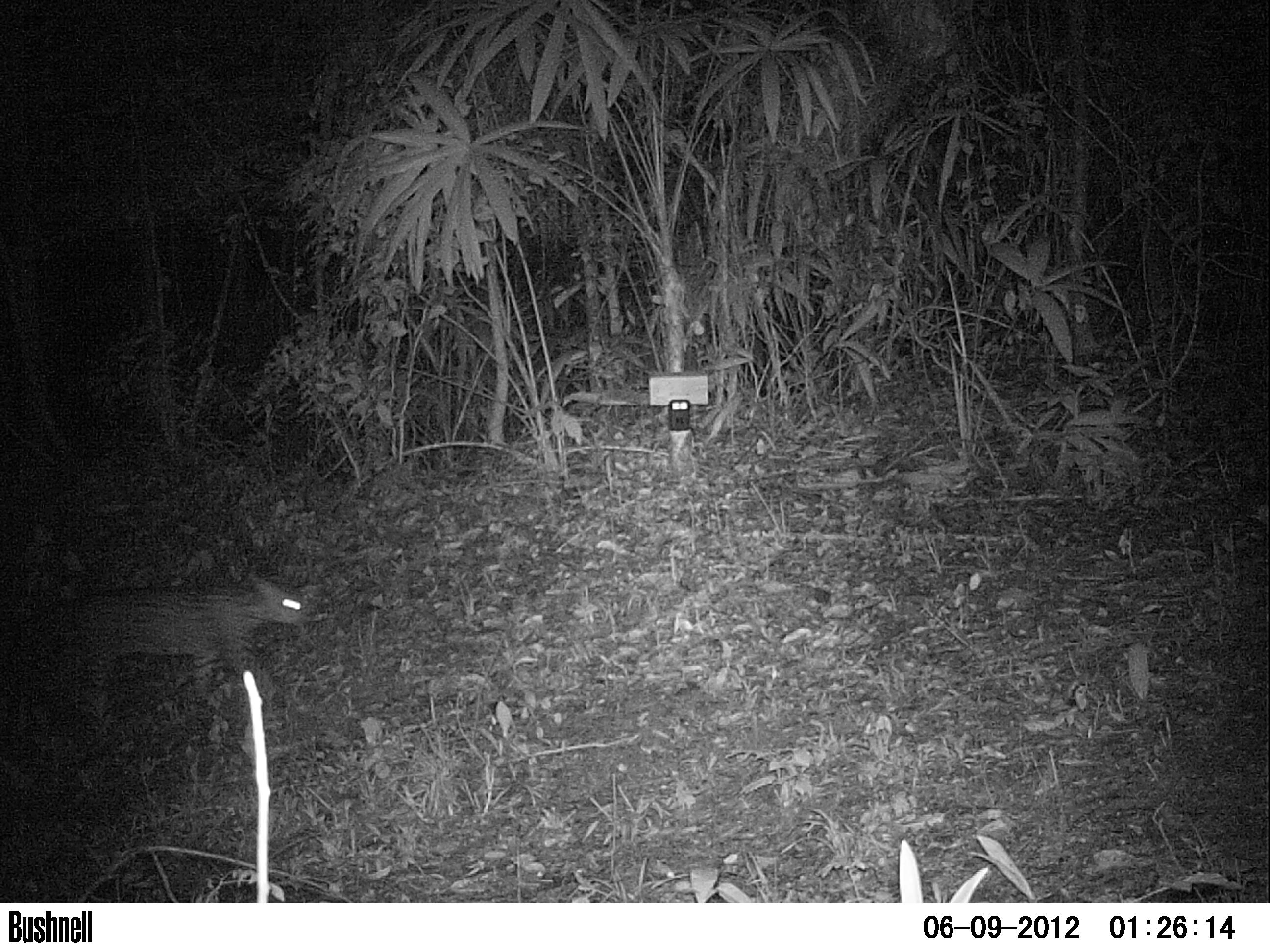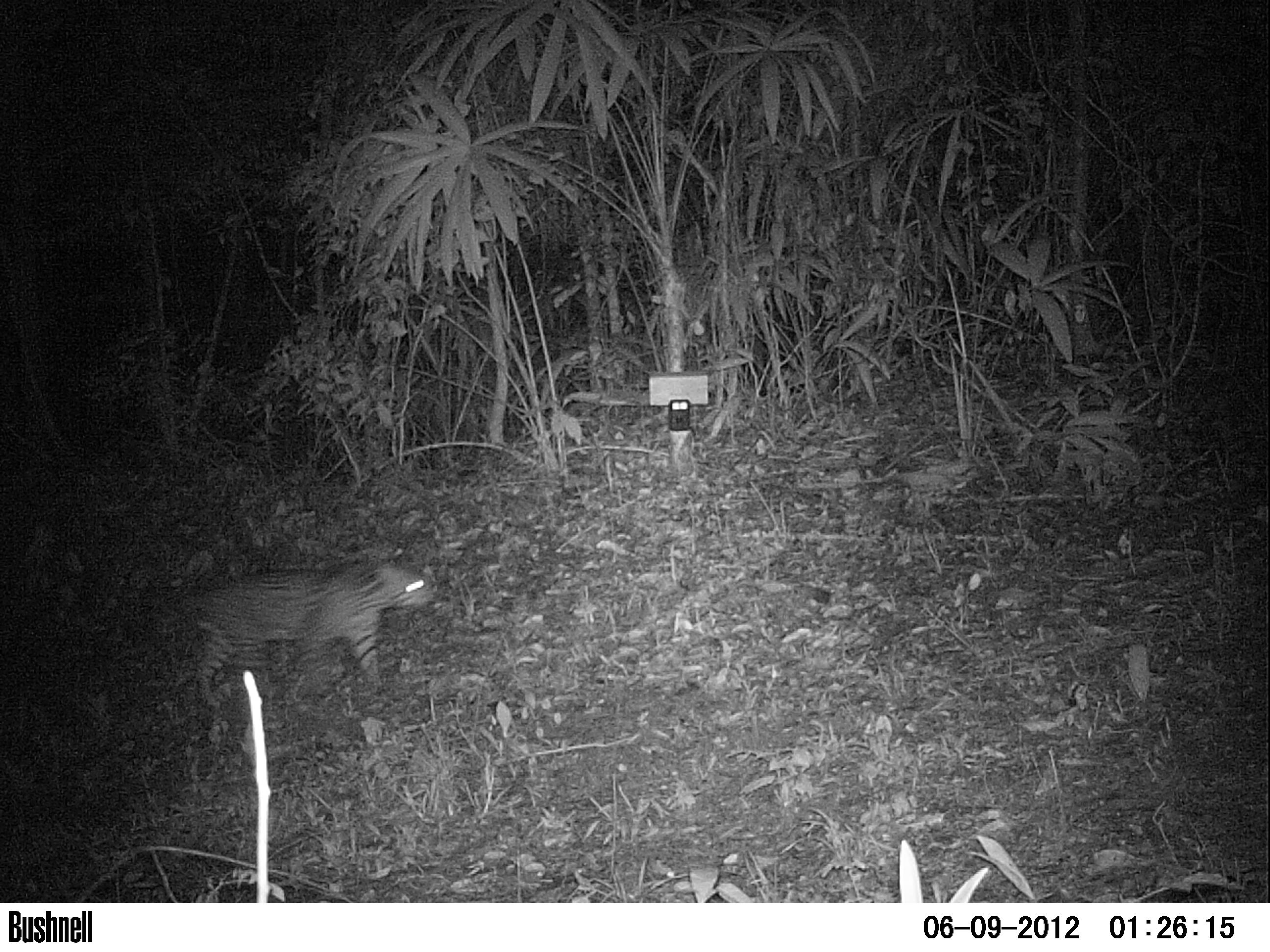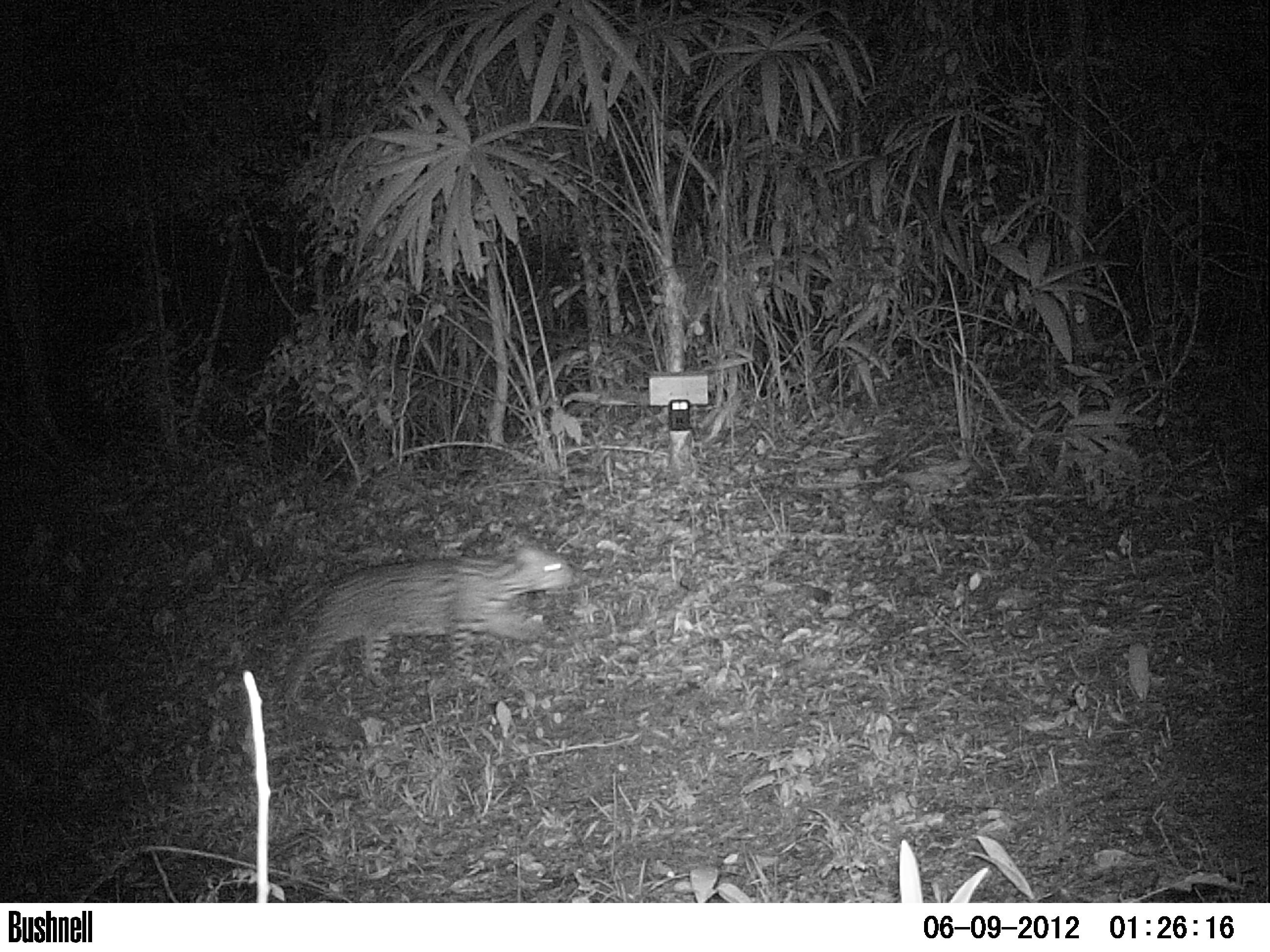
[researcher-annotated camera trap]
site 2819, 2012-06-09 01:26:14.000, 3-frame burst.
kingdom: Animalia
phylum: Chordata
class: Mammalia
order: Carnivora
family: Felidae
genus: Leopardus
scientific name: Leopardus pardalis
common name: ocelot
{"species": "Leopardus pardalis (ocelot)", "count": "1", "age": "adult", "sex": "male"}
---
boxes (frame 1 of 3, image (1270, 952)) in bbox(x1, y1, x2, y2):
leopardus pardalis: bbox(0, 568, 308, 721)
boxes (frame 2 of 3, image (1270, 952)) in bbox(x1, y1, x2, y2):
leopardus pardalis: bbox(117, 555, 432, 711)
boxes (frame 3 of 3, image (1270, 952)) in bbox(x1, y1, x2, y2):
leopardus pardalis: bbox(279, 540, 583, 705)